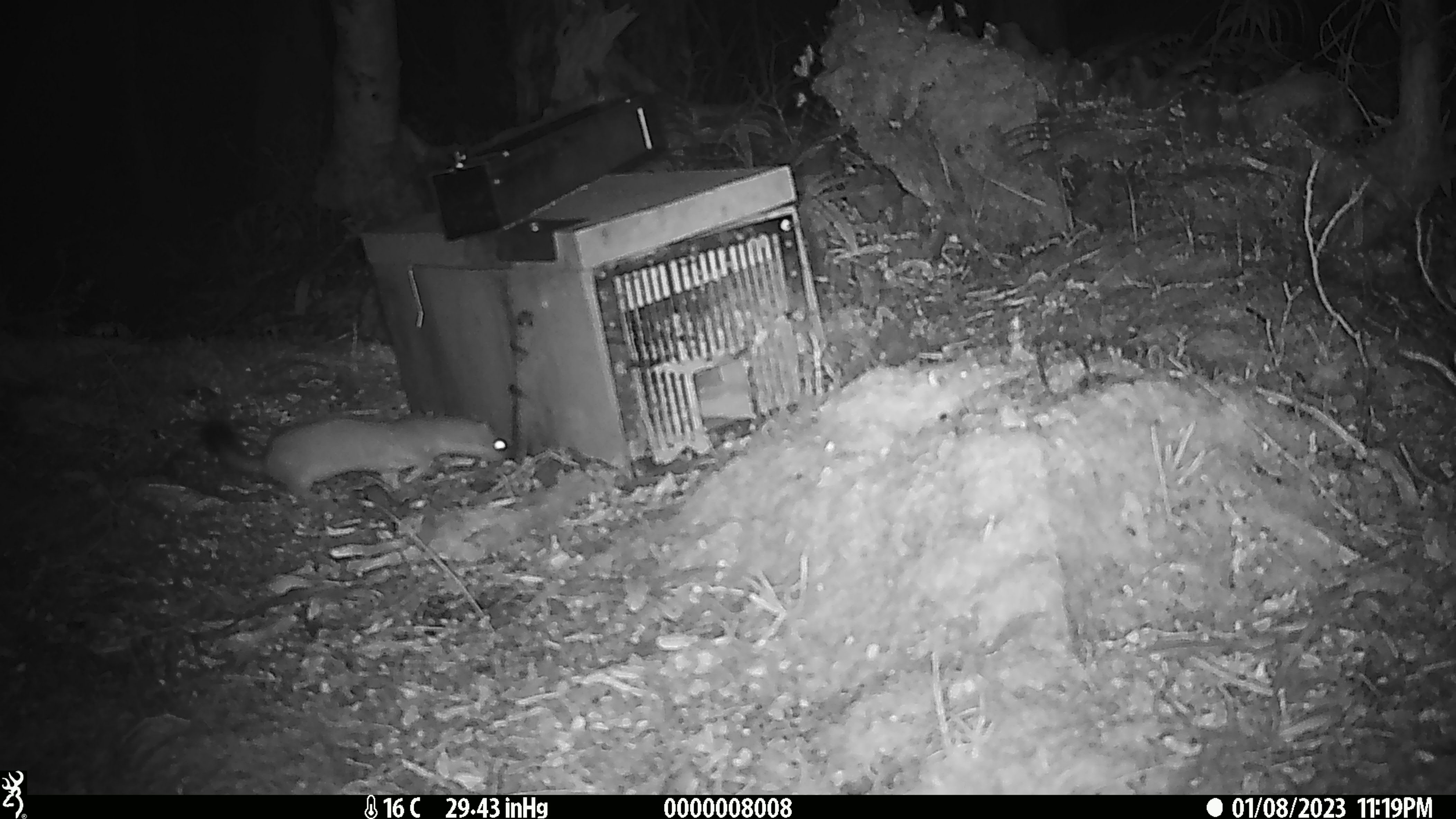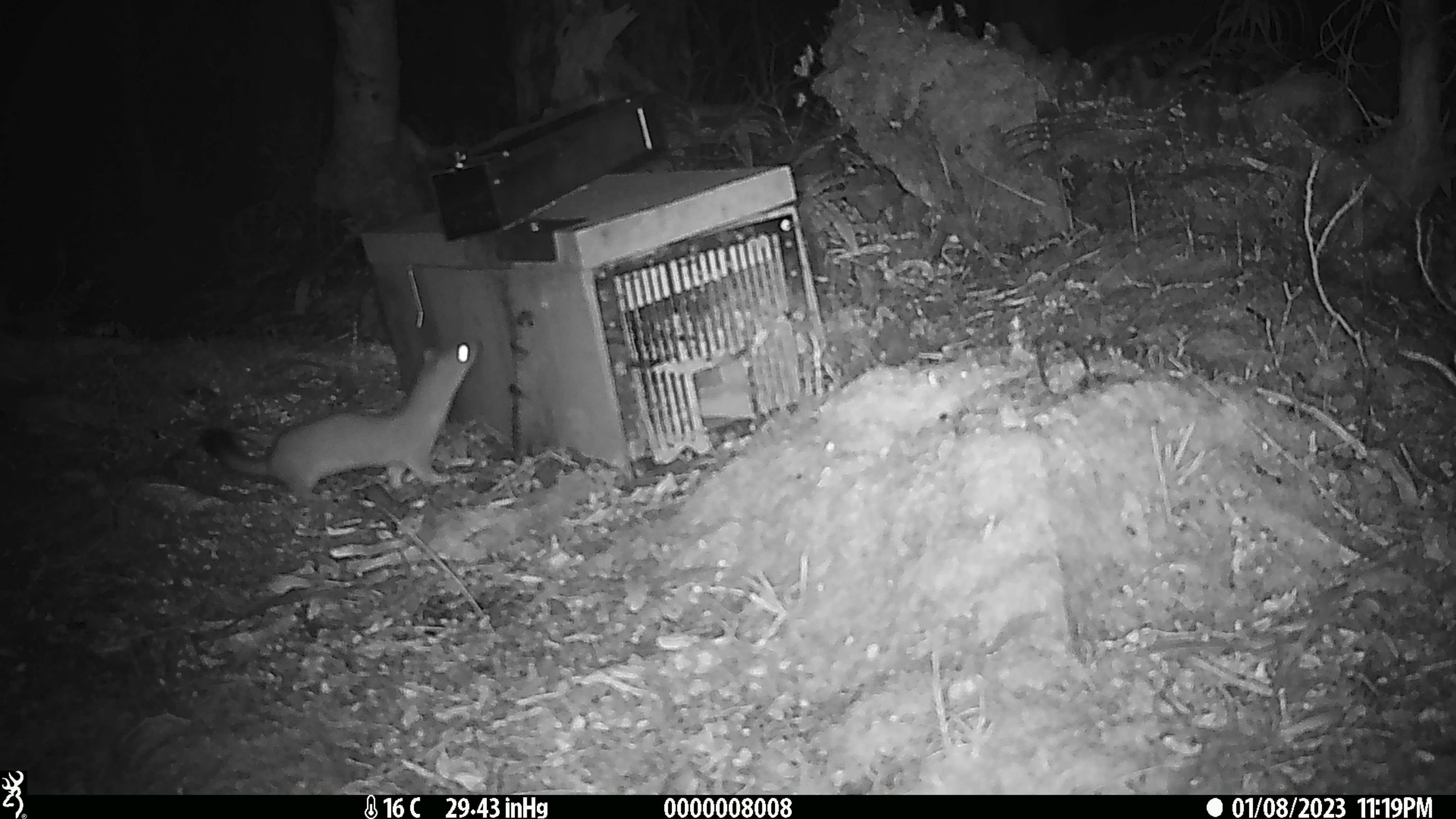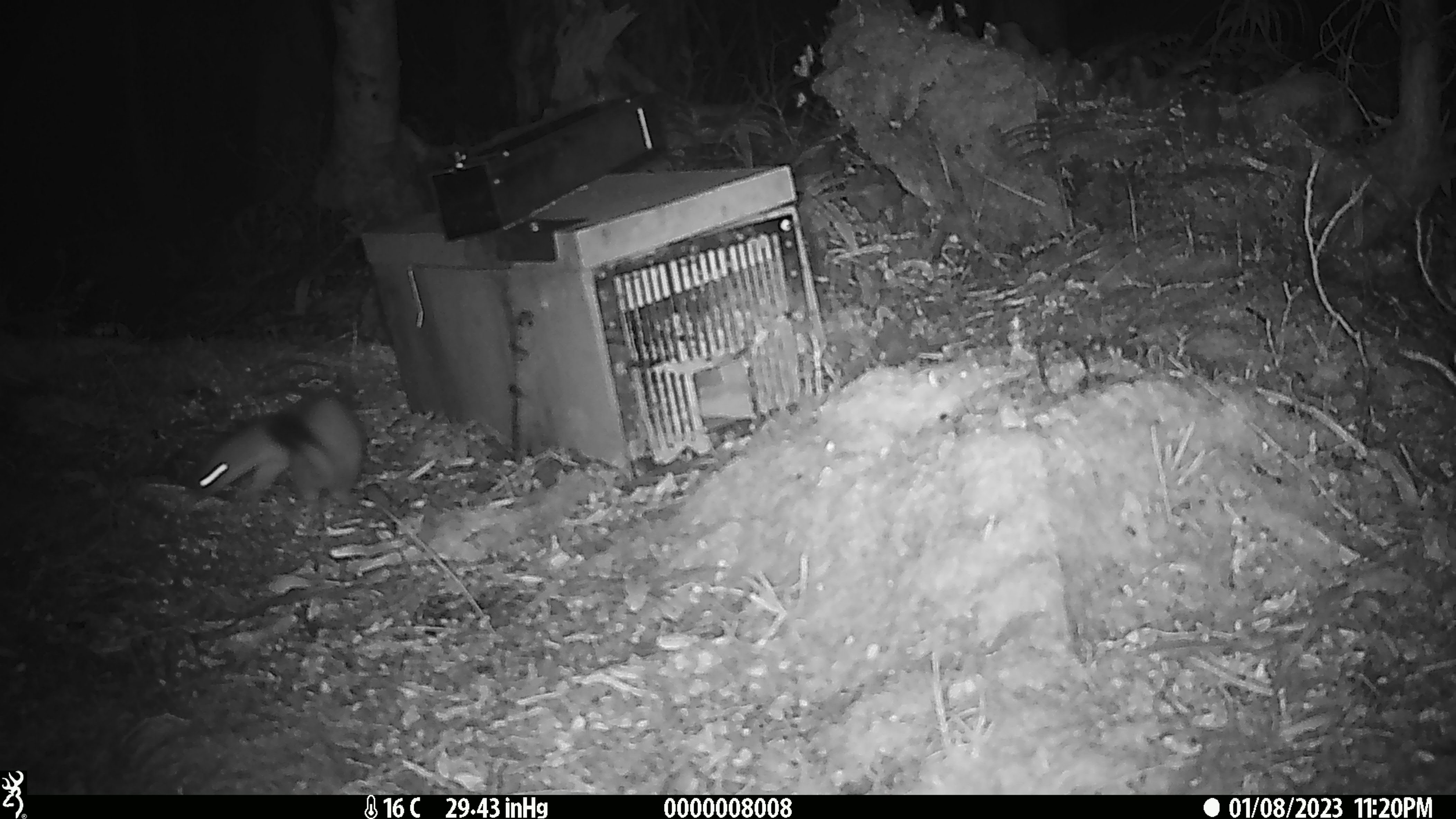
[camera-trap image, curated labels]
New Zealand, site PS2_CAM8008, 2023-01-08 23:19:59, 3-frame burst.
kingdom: Animalia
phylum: Chordata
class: Mammalia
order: Carnivora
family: Mustelidae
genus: Mustela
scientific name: Mustela erminea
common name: stoat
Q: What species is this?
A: Stoat (Mustela erminea).